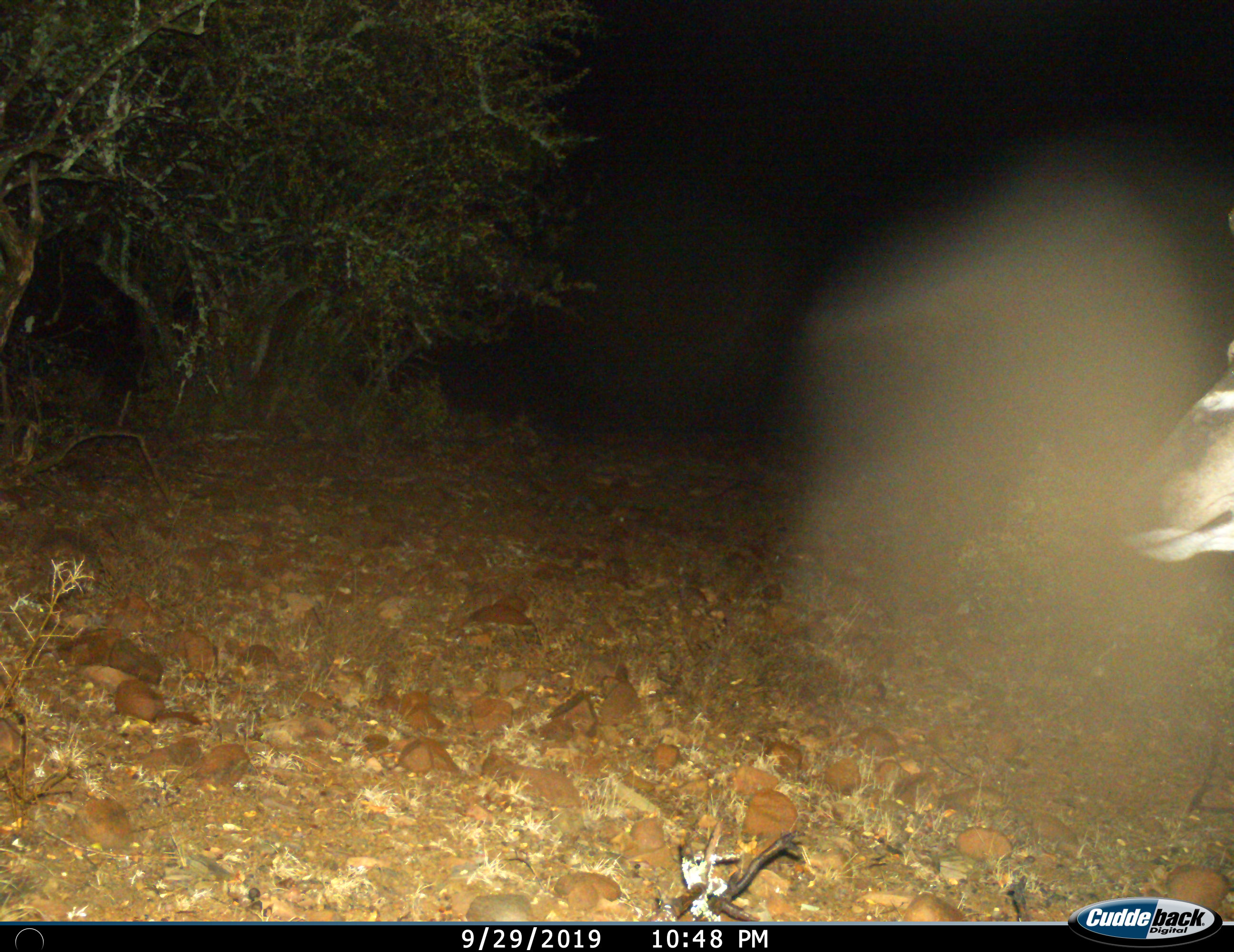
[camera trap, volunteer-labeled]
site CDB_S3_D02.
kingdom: Animalia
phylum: Chordata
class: Mammalia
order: Artiodactyla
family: Bovidae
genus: Tragelaphus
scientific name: Tragelaphus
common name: kudu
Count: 1.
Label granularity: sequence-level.